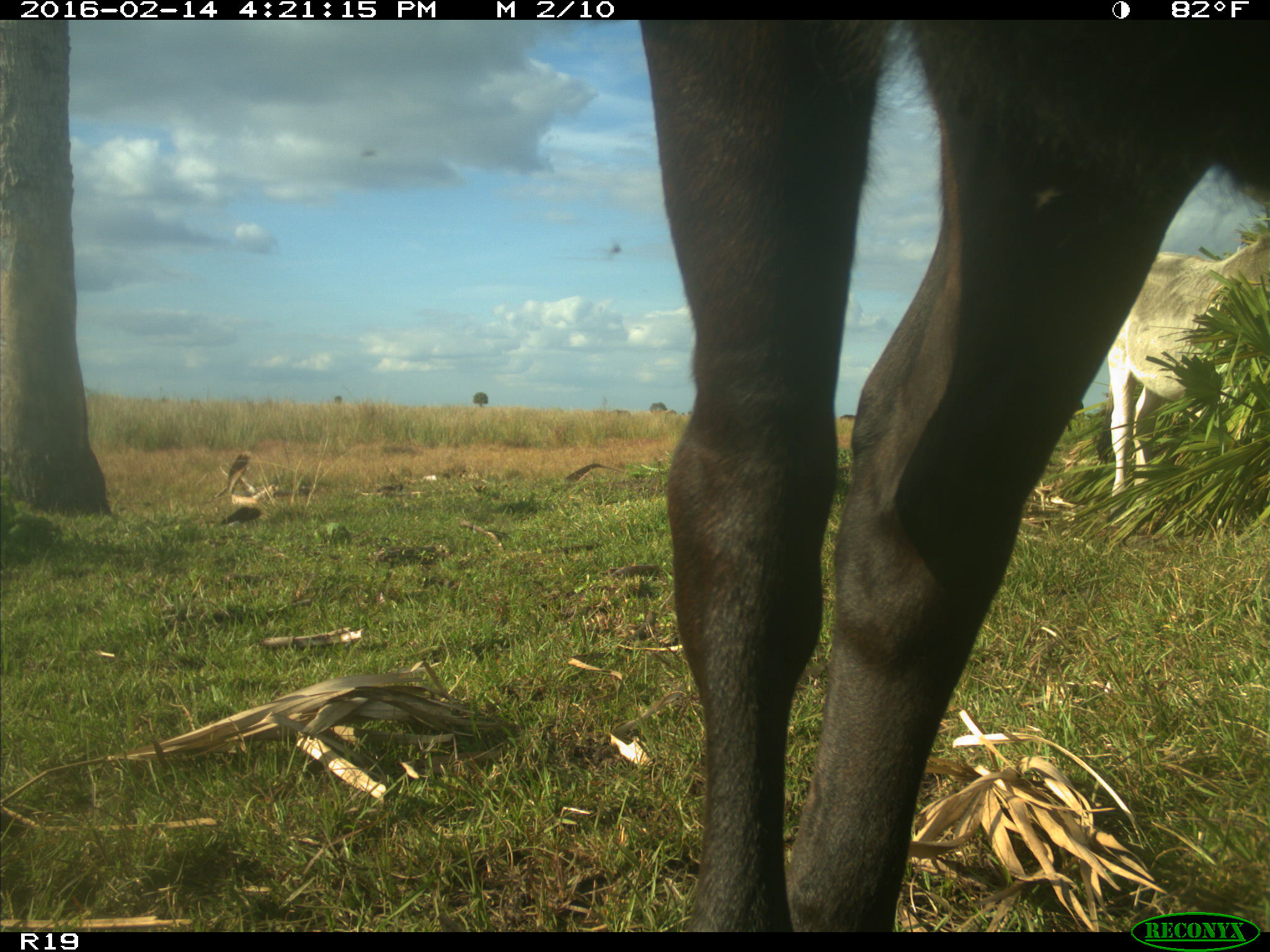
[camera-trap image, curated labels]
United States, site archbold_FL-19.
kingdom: Animalia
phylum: Chordata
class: Mammalia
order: Artiodactyla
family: Bovidae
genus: Bos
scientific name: Bos taurus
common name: domestic cow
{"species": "Bos taurus (domestic cow)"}